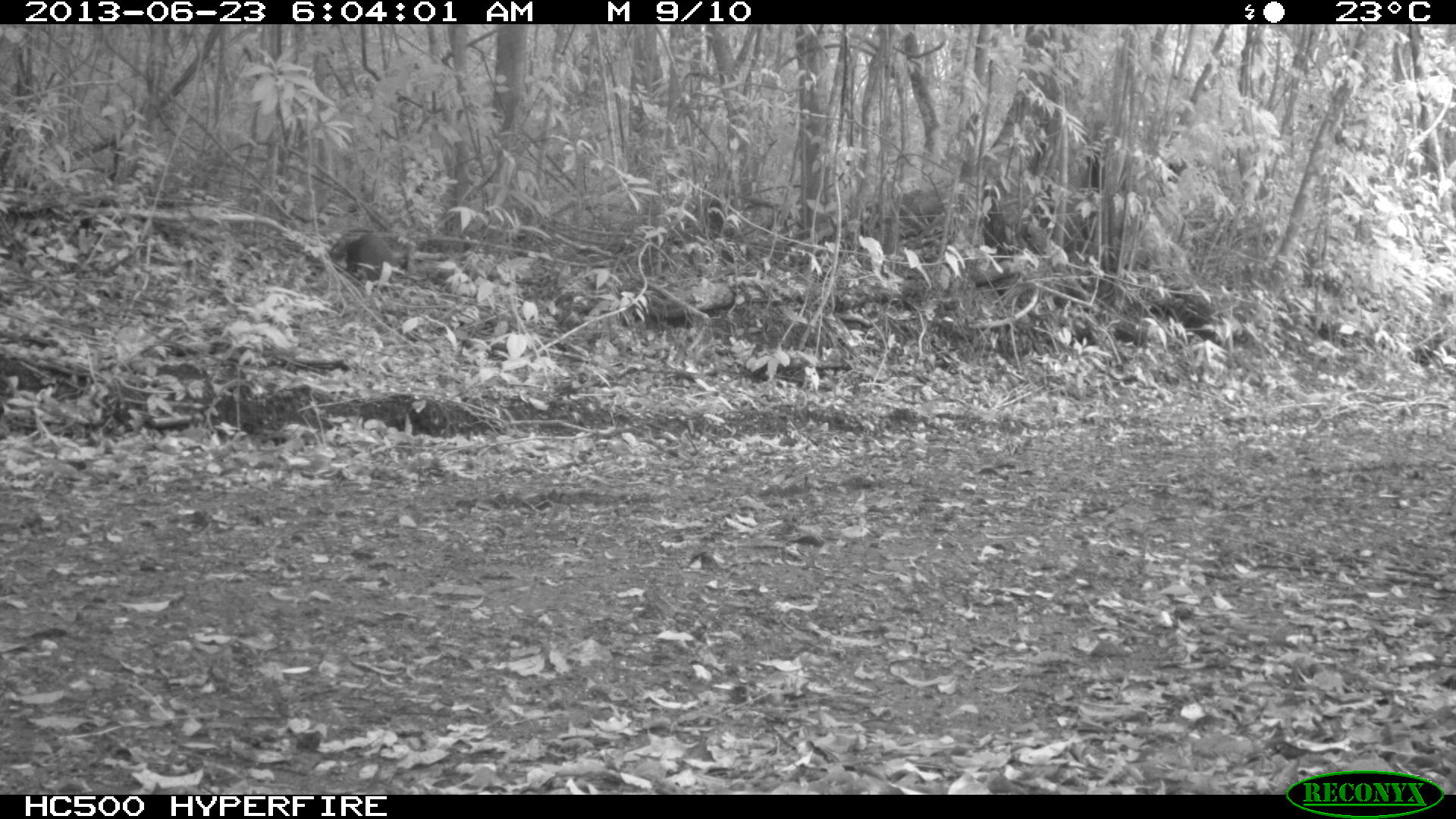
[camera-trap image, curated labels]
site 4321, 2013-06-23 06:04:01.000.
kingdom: Animalia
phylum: Chordata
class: Mammalia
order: Rodentia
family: Dasyproctidae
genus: Dasyprocta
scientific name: Dasyprocta punctata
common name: central american agouti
Dasyprocta punctata (central american agouti), count 1.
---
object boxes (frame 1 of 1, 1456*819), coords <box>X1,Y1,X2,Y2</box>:
dasyprocta punctata: <box>330,234,396,281</box>